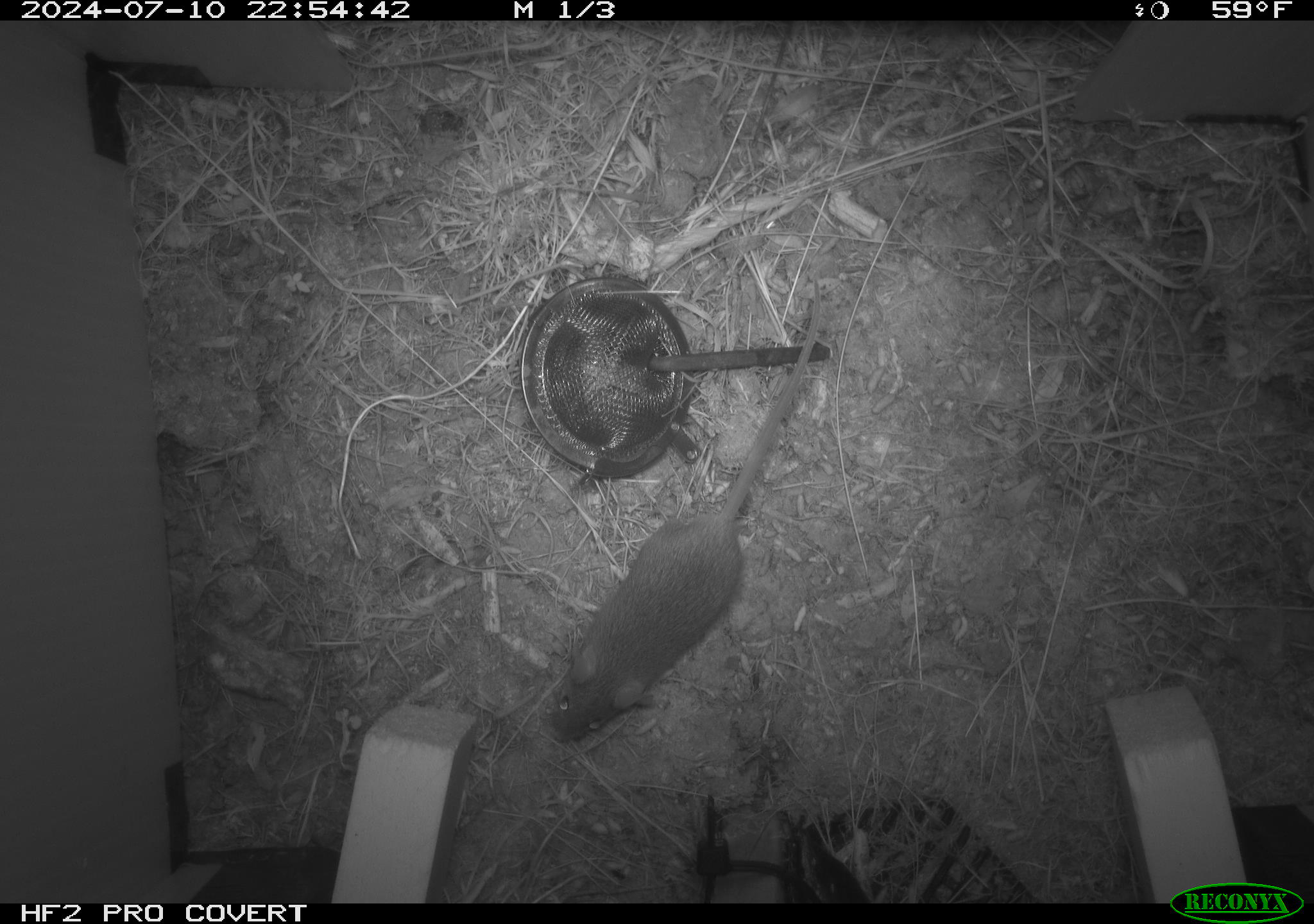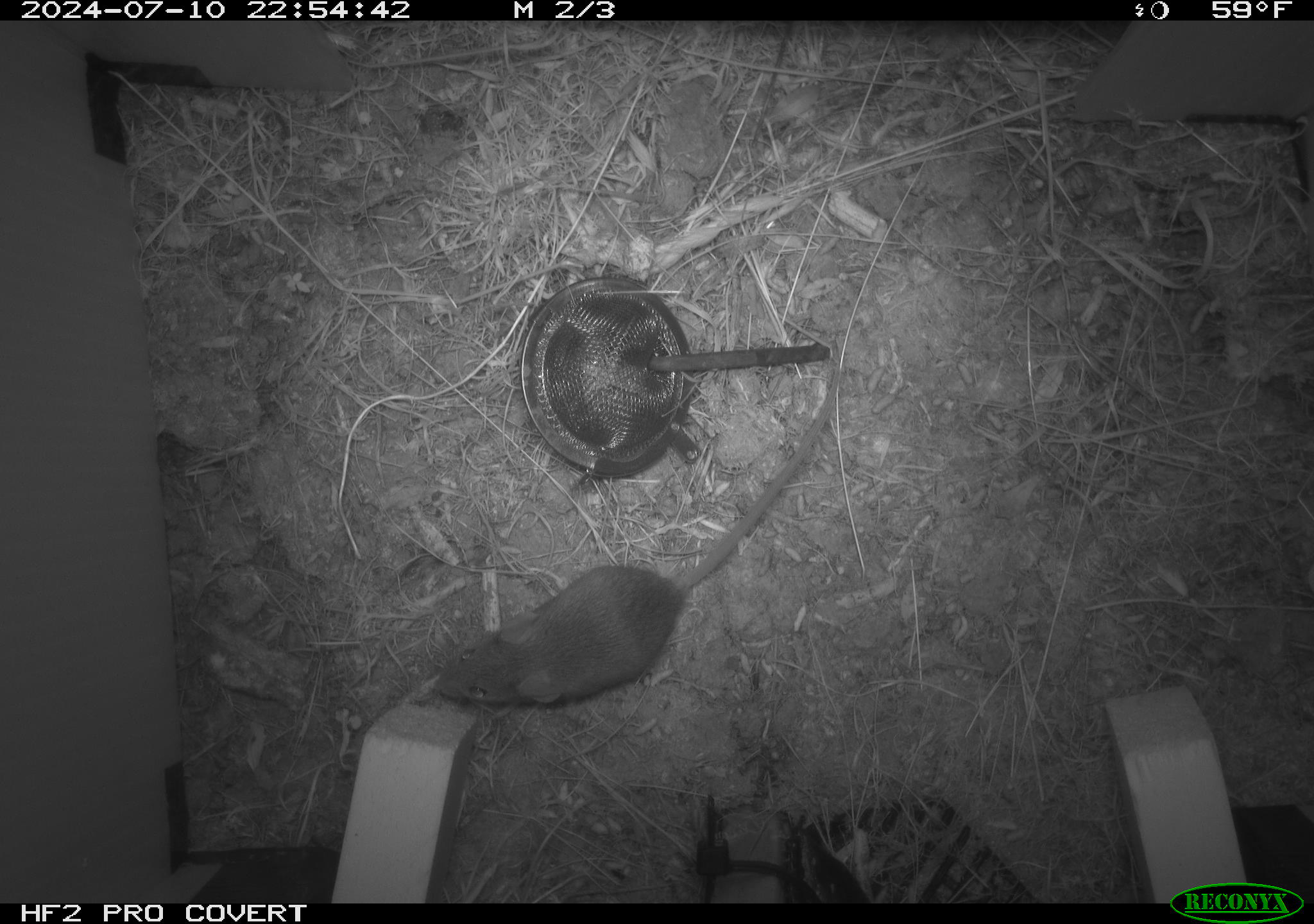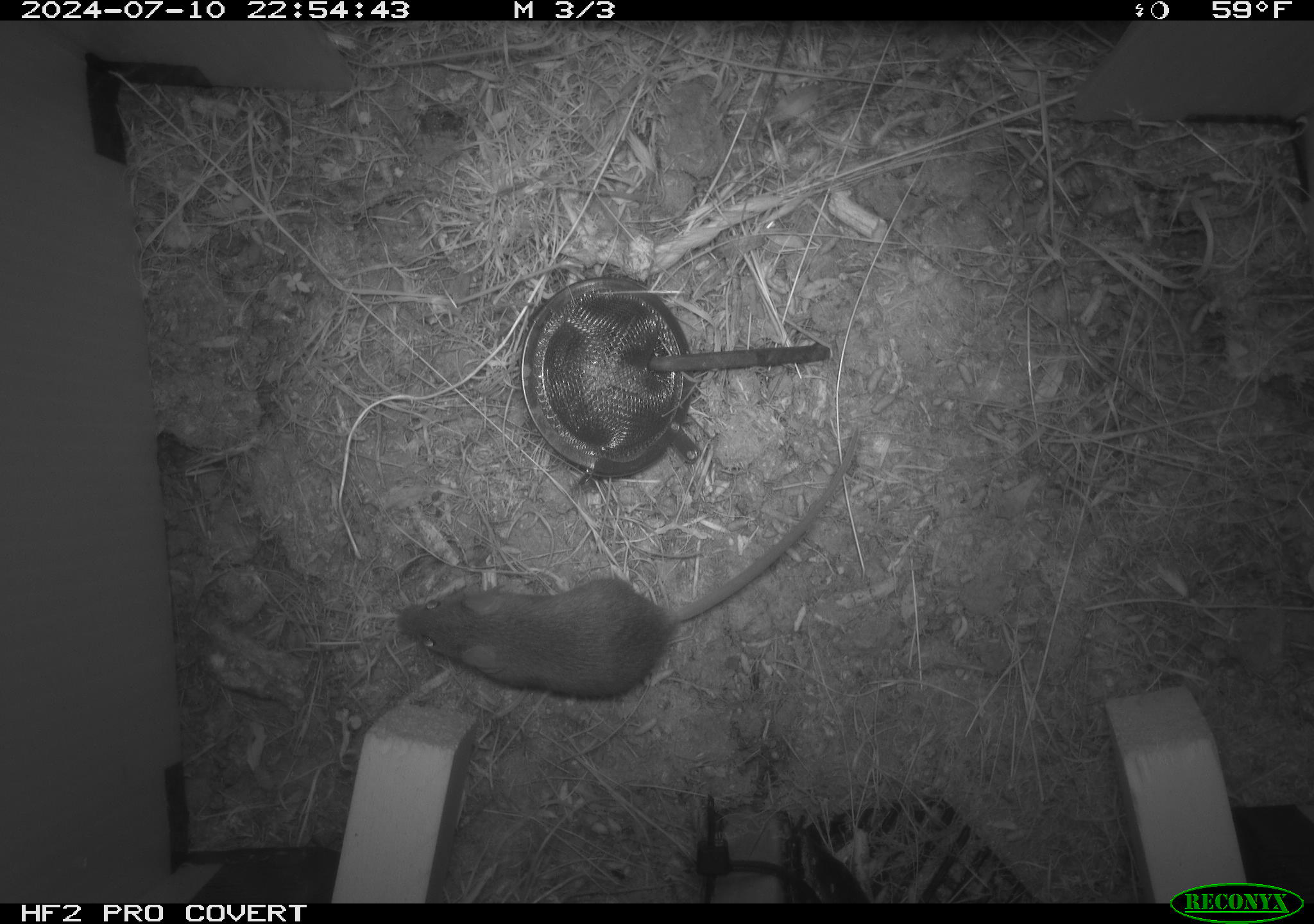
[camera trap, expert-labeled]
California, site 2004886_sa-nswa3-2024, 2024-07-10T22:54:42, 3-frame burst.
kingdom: Animalia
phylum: Chordata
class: Mammalia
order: Rodentia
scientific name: Rodentia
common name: rodent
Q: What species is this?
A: Rodent (Rodentia).